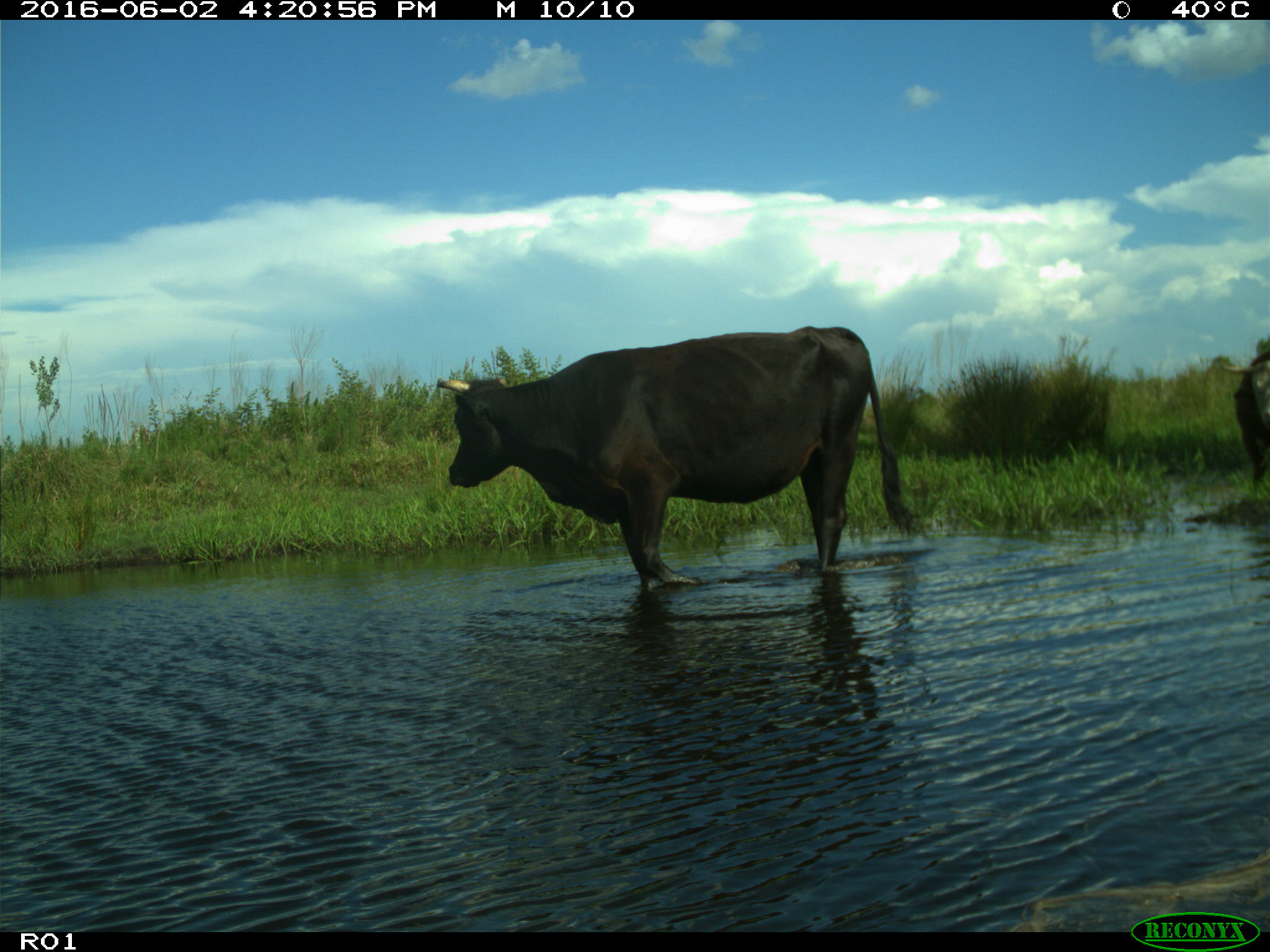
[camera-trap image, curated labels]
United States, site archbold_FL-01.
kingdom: Animalia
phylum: Chordata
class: Mammalia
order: Artiodactyla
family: Bovidae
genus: Bos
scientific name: Bos taurus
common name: domestic cow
Bos taurus (domestic cow).